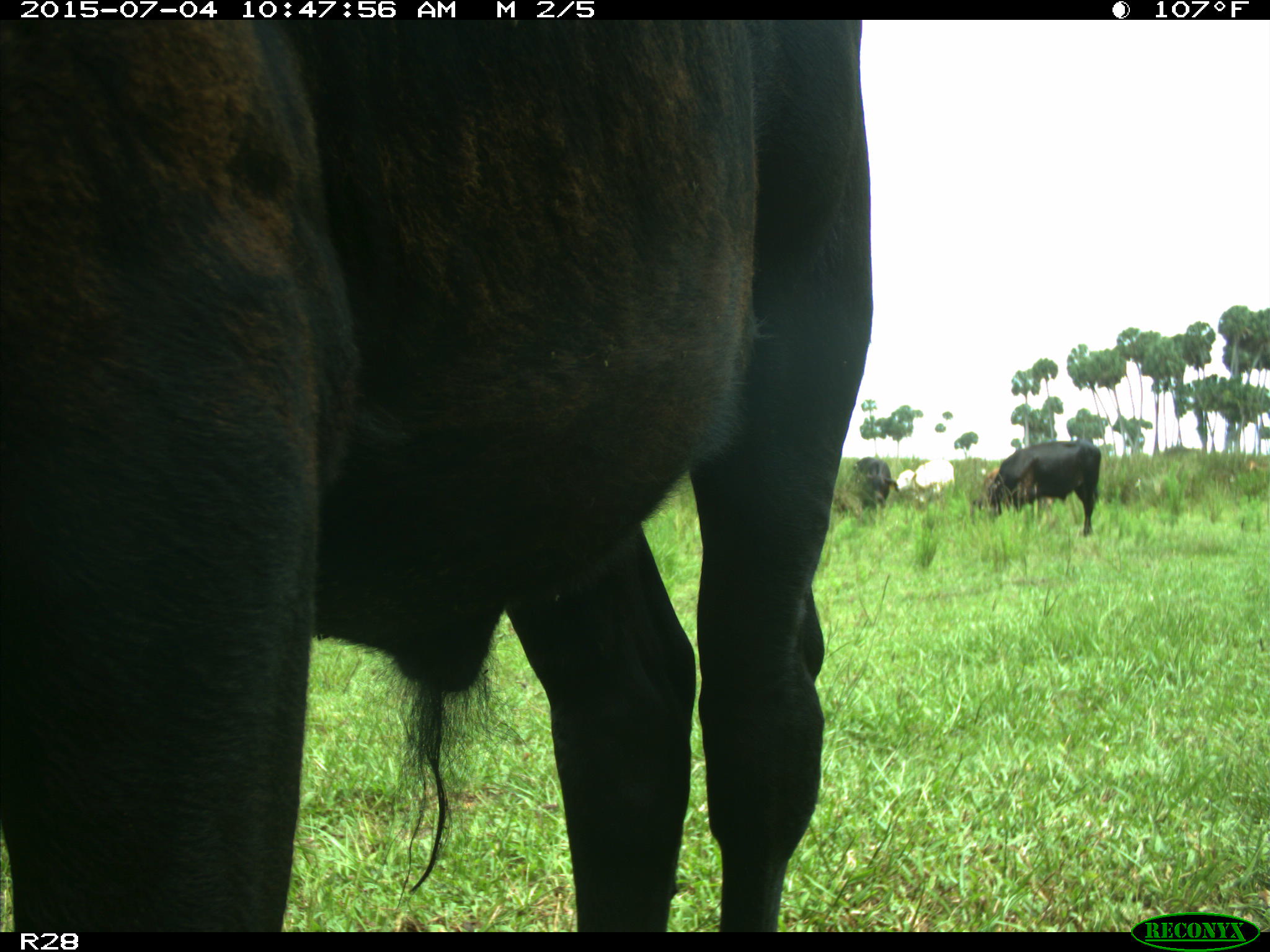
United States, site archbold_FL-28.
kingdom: Animalia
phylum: Chordata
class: Mammalia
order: Artiodactyla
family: Bovidae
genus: Bos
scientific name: Bos taurus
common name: domestic cow